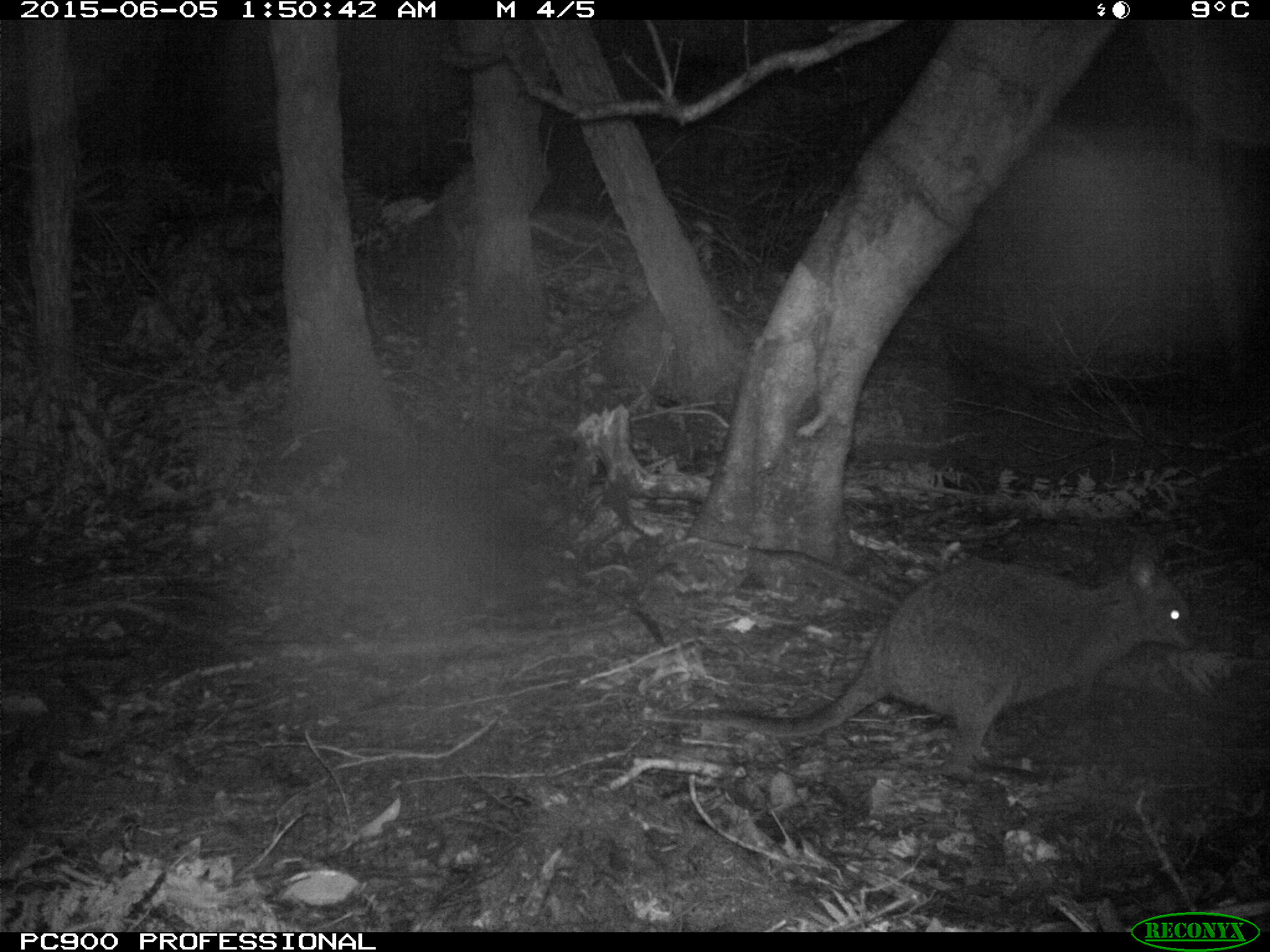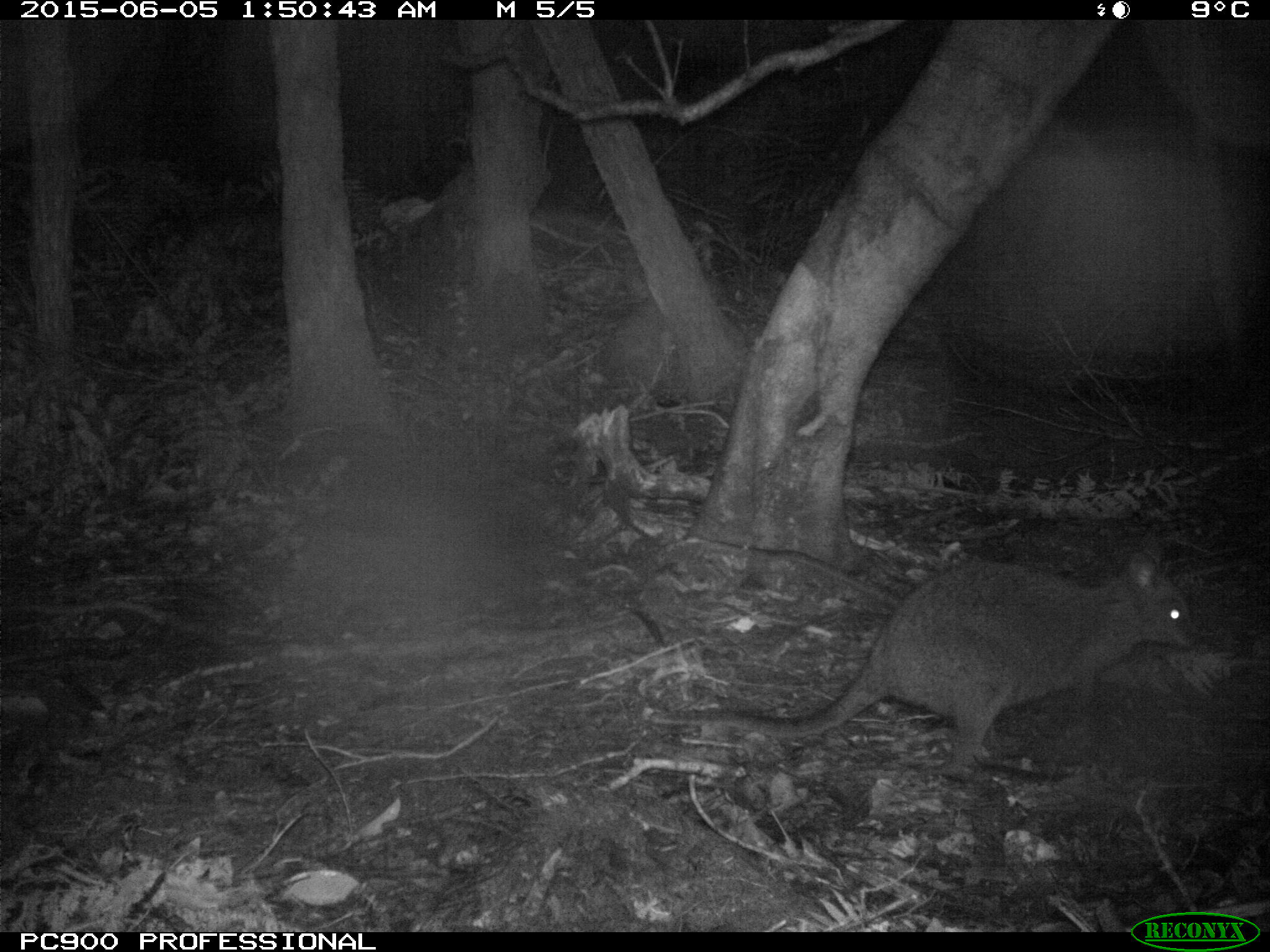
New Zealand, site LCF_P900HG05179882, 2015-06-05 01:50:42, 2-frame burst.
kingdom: Animalia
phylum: Chordata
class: Mammalia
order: Diprotodontia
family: Macropodidae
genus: Notamacropus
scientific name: Notamacropus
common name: wallaby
Wallaby (Notamacropus).